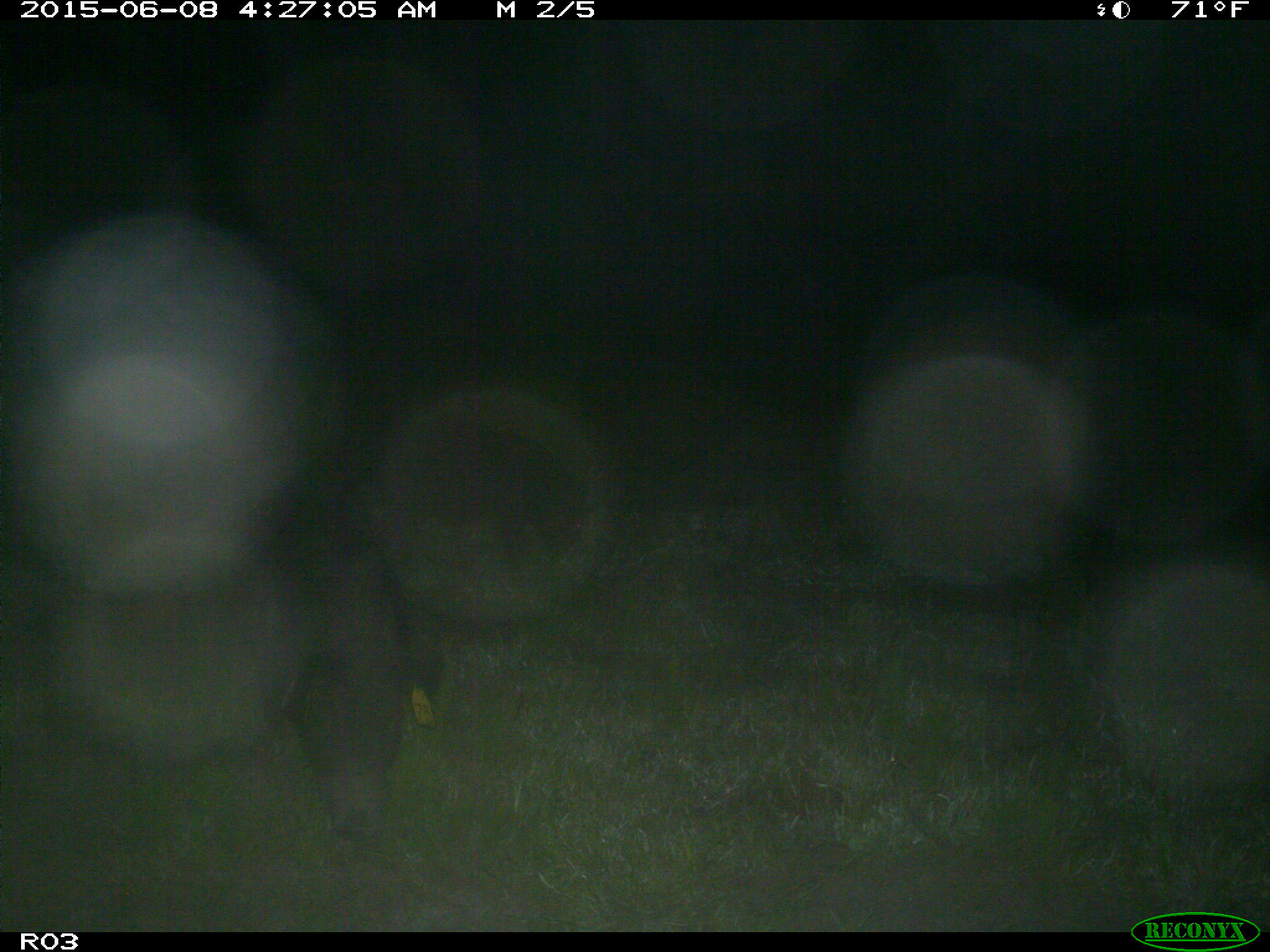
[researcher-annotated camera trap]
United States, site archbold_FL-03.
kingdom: Animalia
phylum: Chordata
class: Mammalia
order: Artiodactyla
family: Suidae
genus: Sus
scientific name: Sus scrofa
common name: wild boar